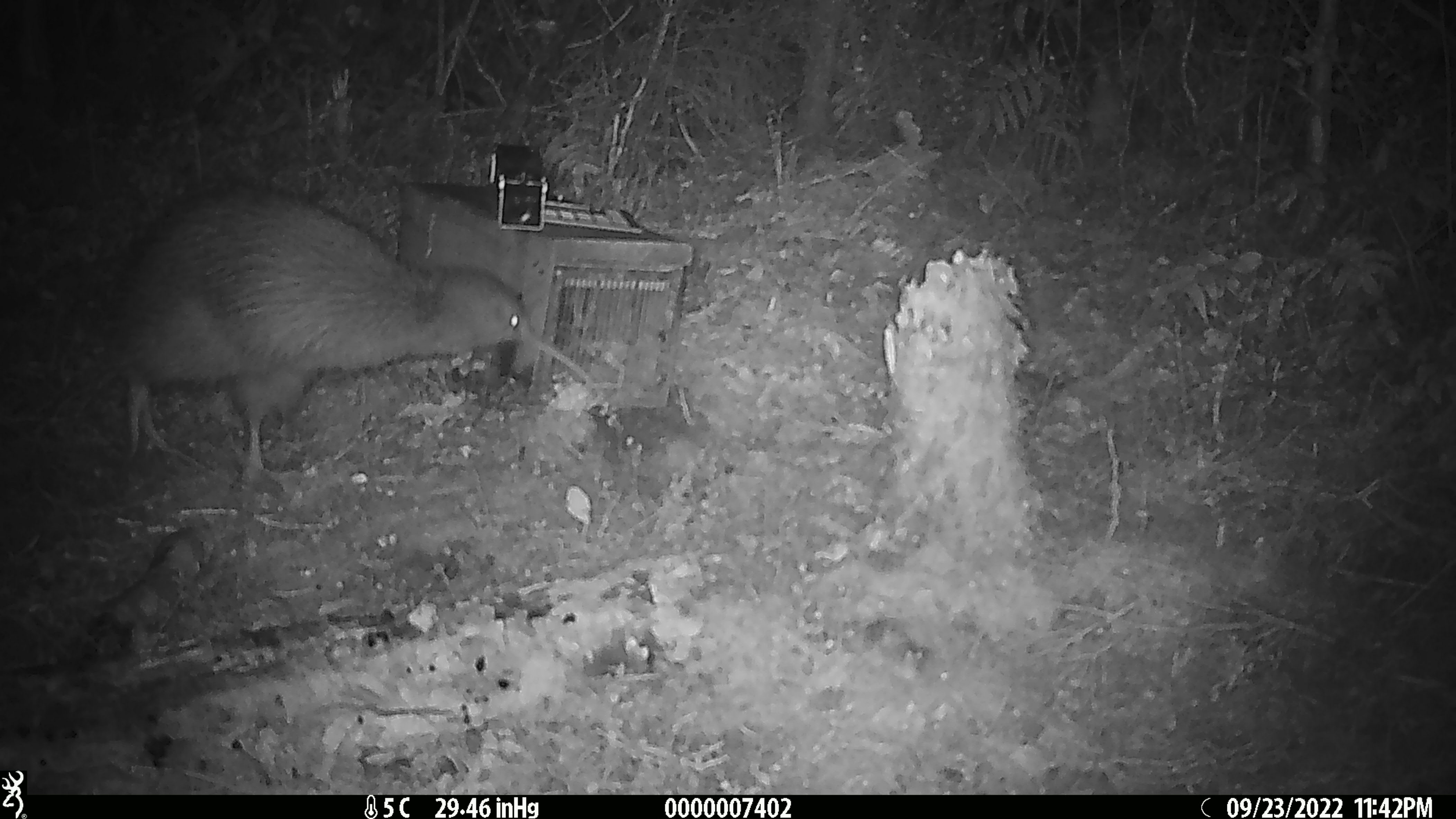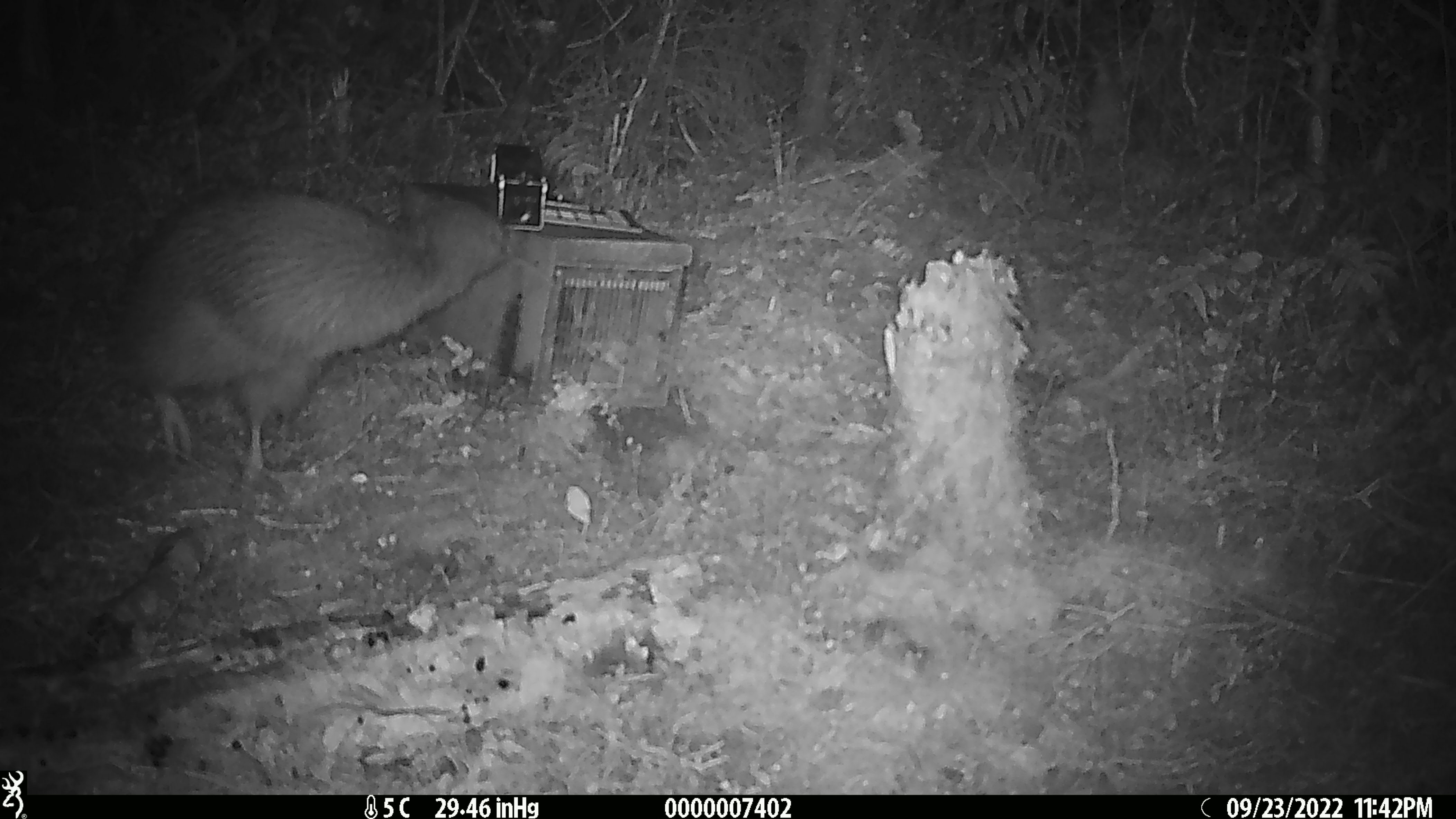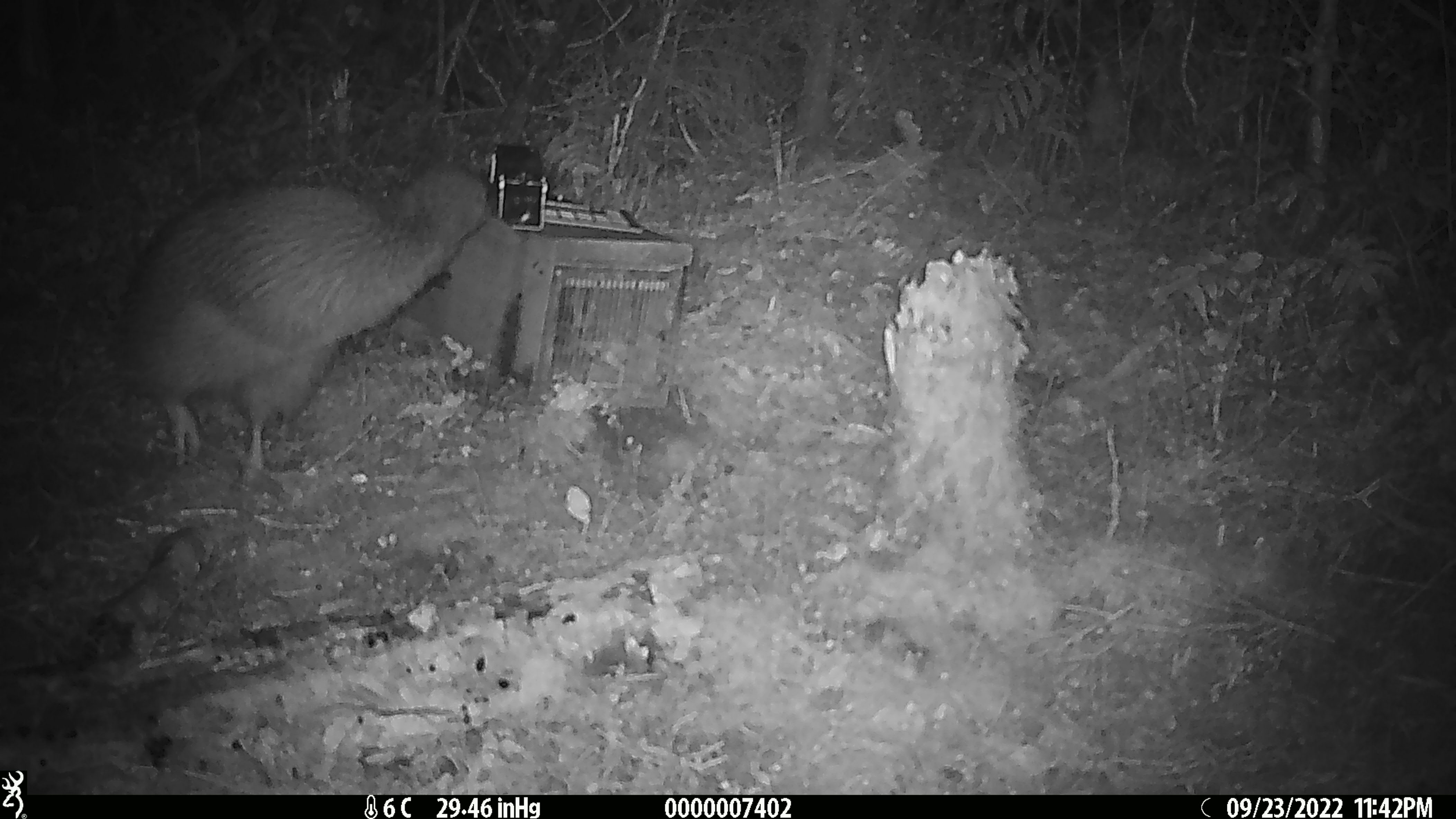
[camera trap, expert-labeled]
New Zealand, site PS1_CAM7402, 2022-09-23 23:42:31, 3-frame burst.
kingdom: Animalia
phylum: Chordata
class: Aves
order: Apterygiformes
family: Apterygidae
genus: Apteryx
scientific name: Apteryx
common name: kiwi